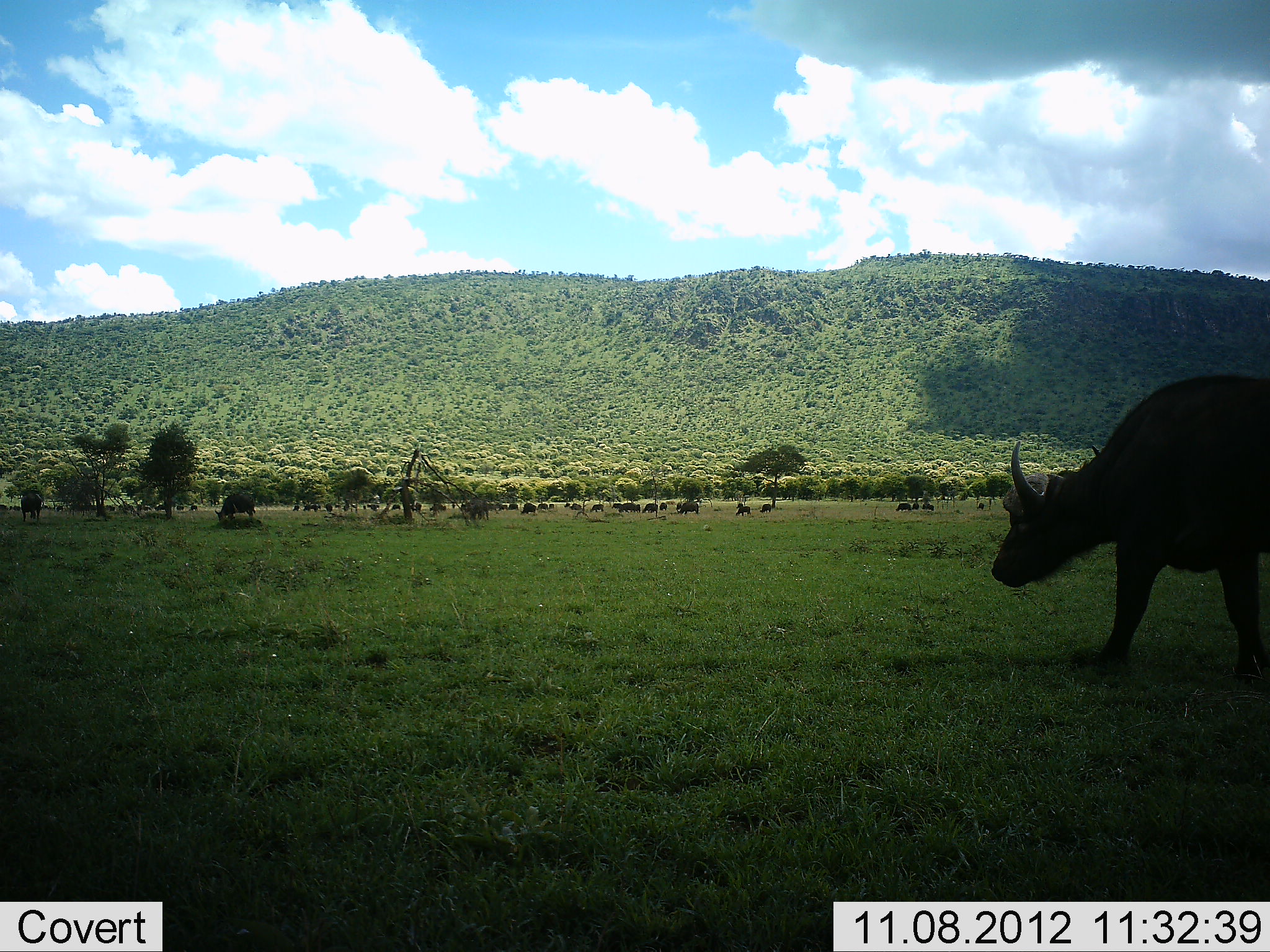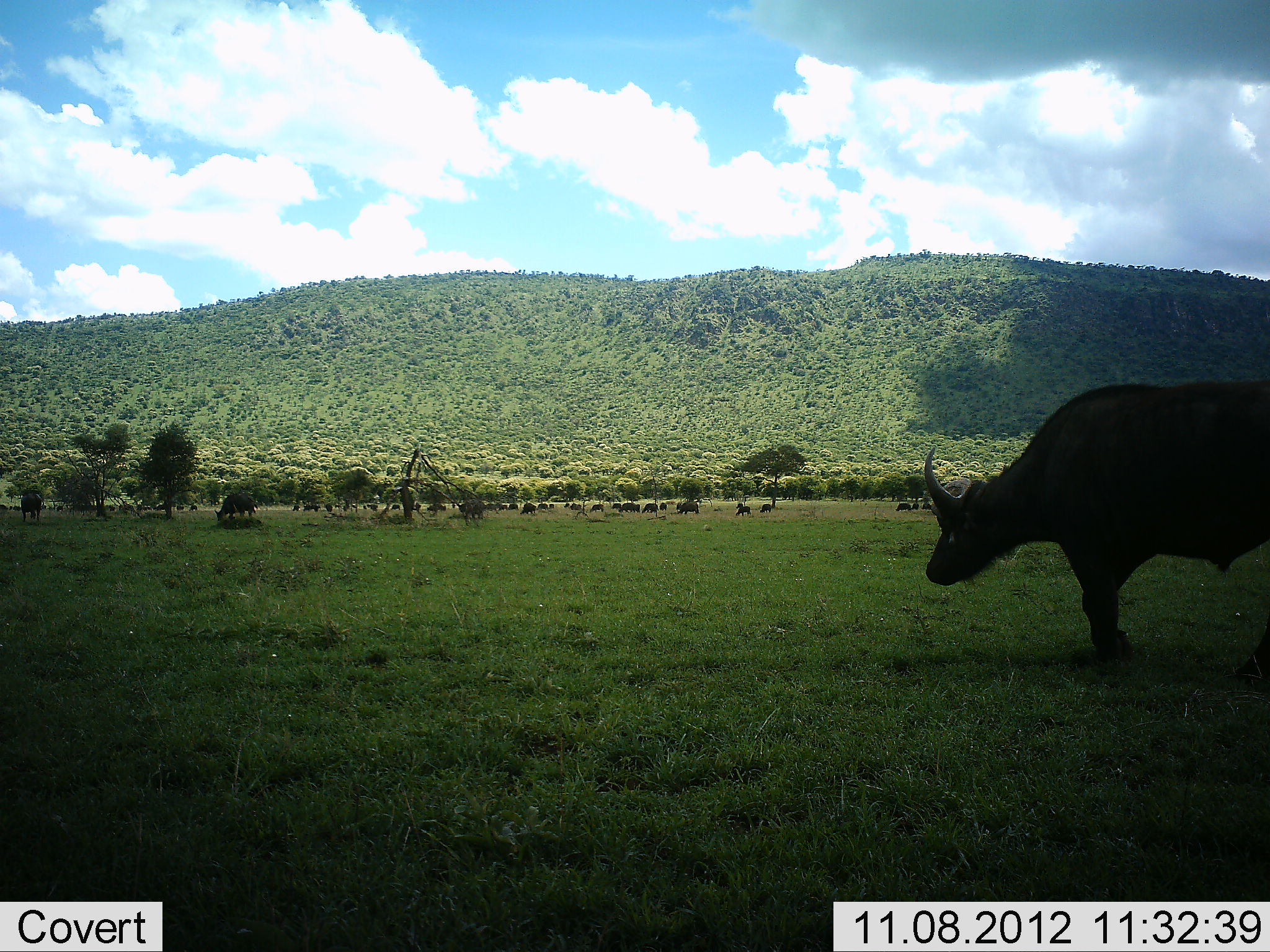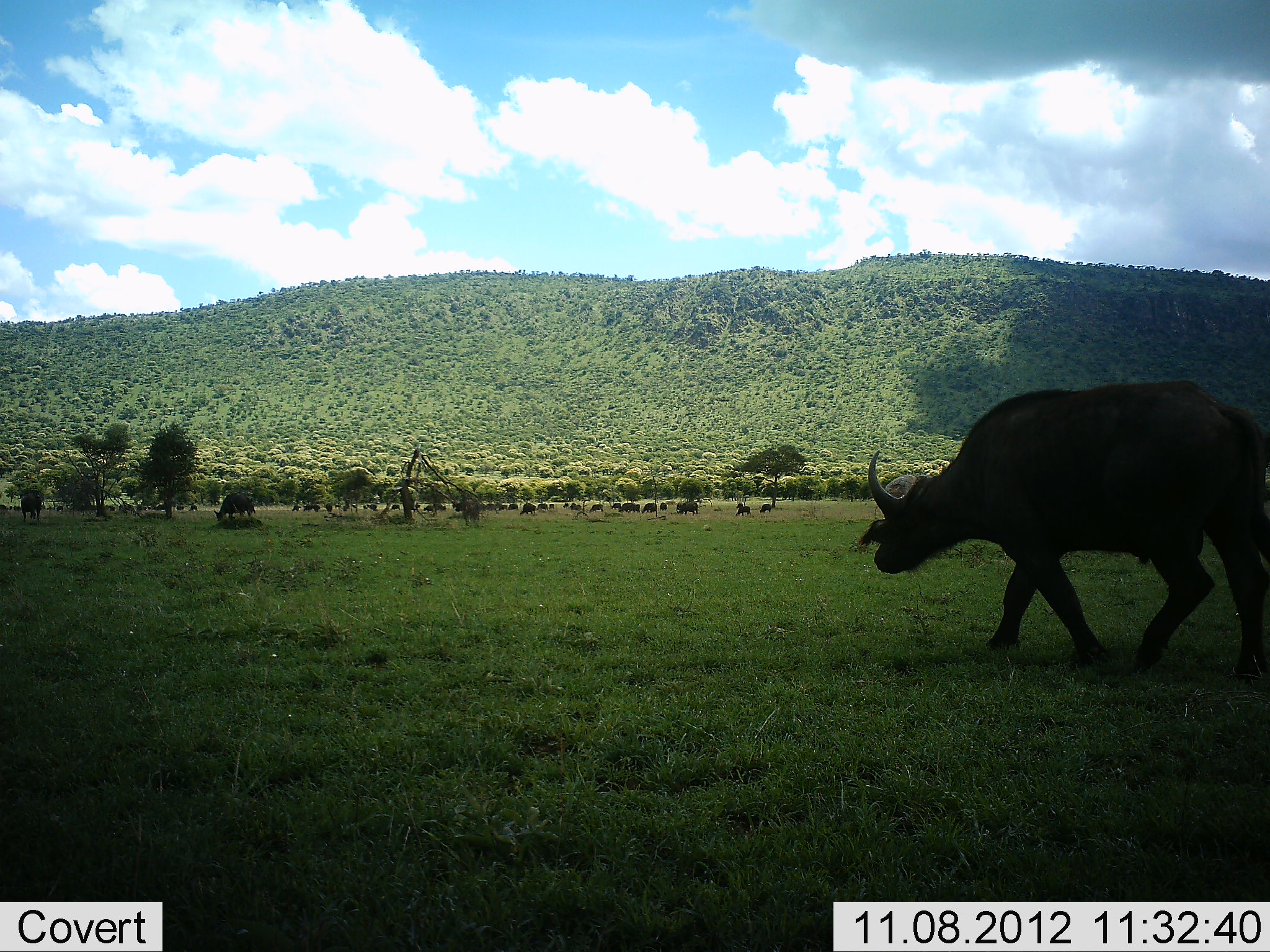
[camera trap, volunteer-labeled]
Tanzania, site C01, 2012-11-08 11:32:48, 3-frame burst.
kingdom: Animalia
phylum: Chordata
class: Mammalia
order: Artiodactyla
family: Bovidae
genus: Syncerus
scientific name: Syncerus caffer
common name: cape buffalo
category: buffalo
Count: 11-50.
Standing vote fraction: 64%.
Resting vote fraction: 9%.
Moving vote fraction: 73%.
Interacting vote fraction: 0%.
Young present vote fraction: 0%.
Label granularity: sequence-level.